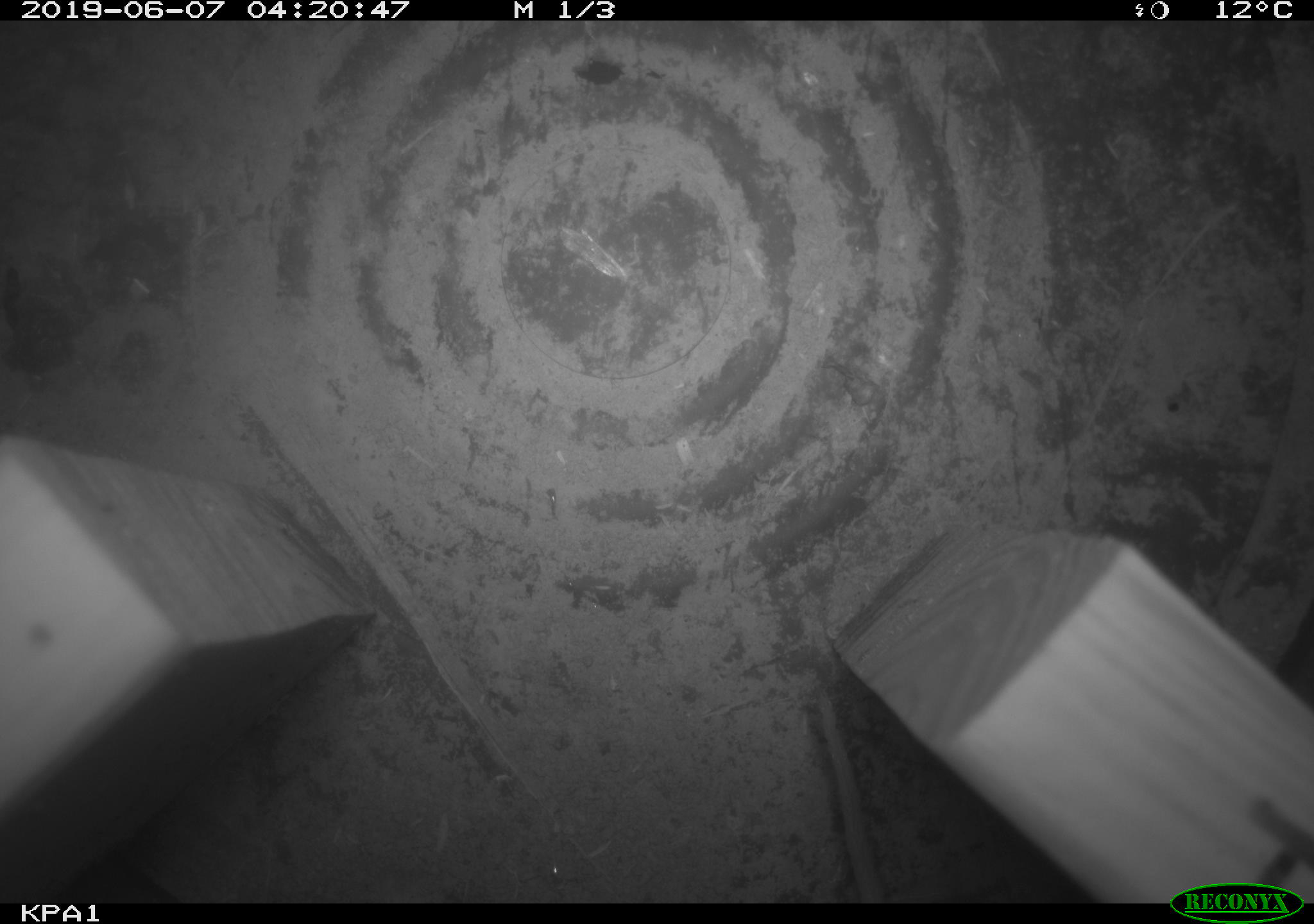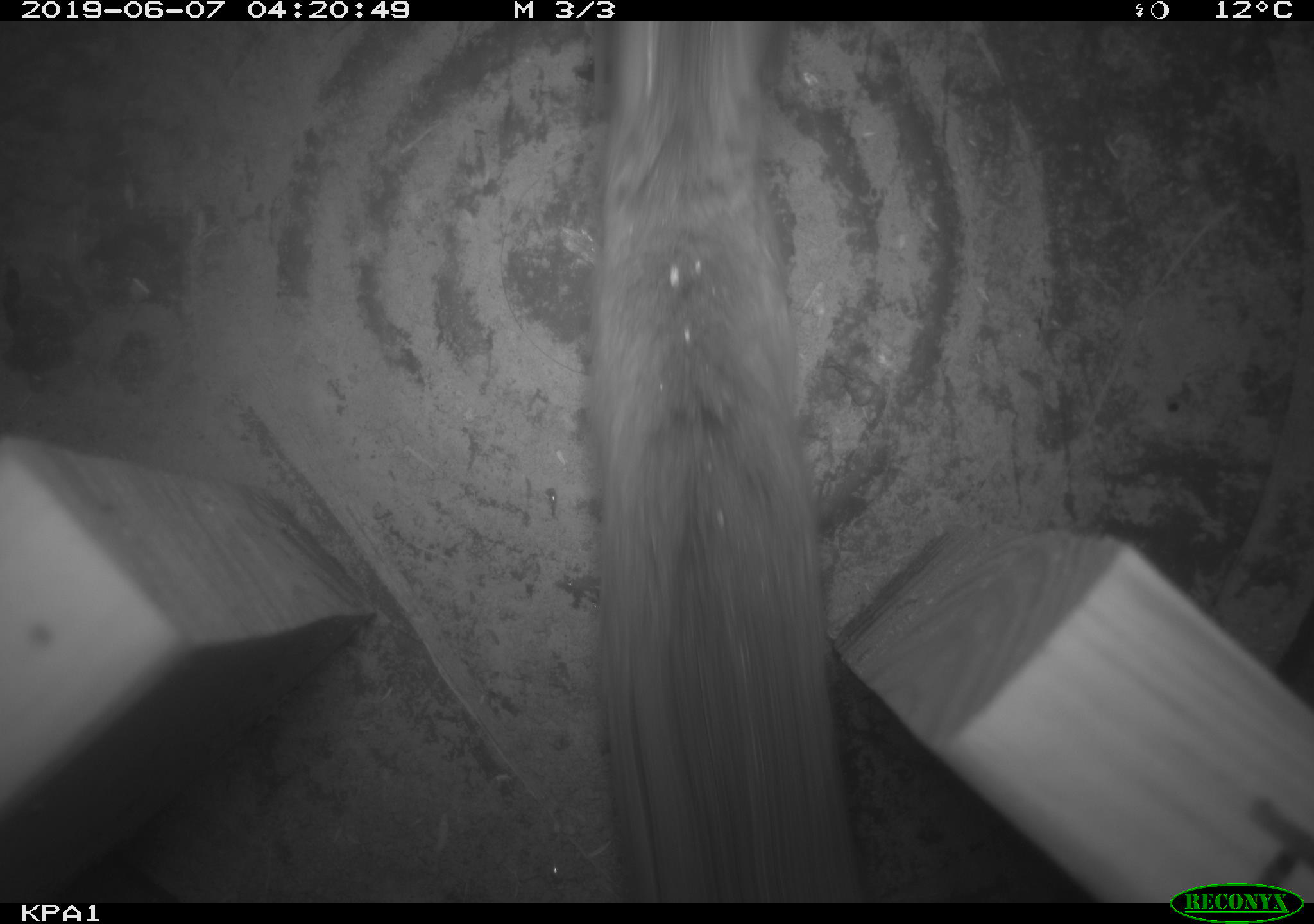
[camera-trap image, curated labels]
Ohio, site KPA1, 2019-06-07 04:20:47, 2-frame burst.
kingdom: Animalia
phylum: Chordata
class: Mammalia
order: Rodentia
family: Cricetidae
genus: Peromyscus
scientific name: Peromyscus leucopus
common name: white-footed mouse